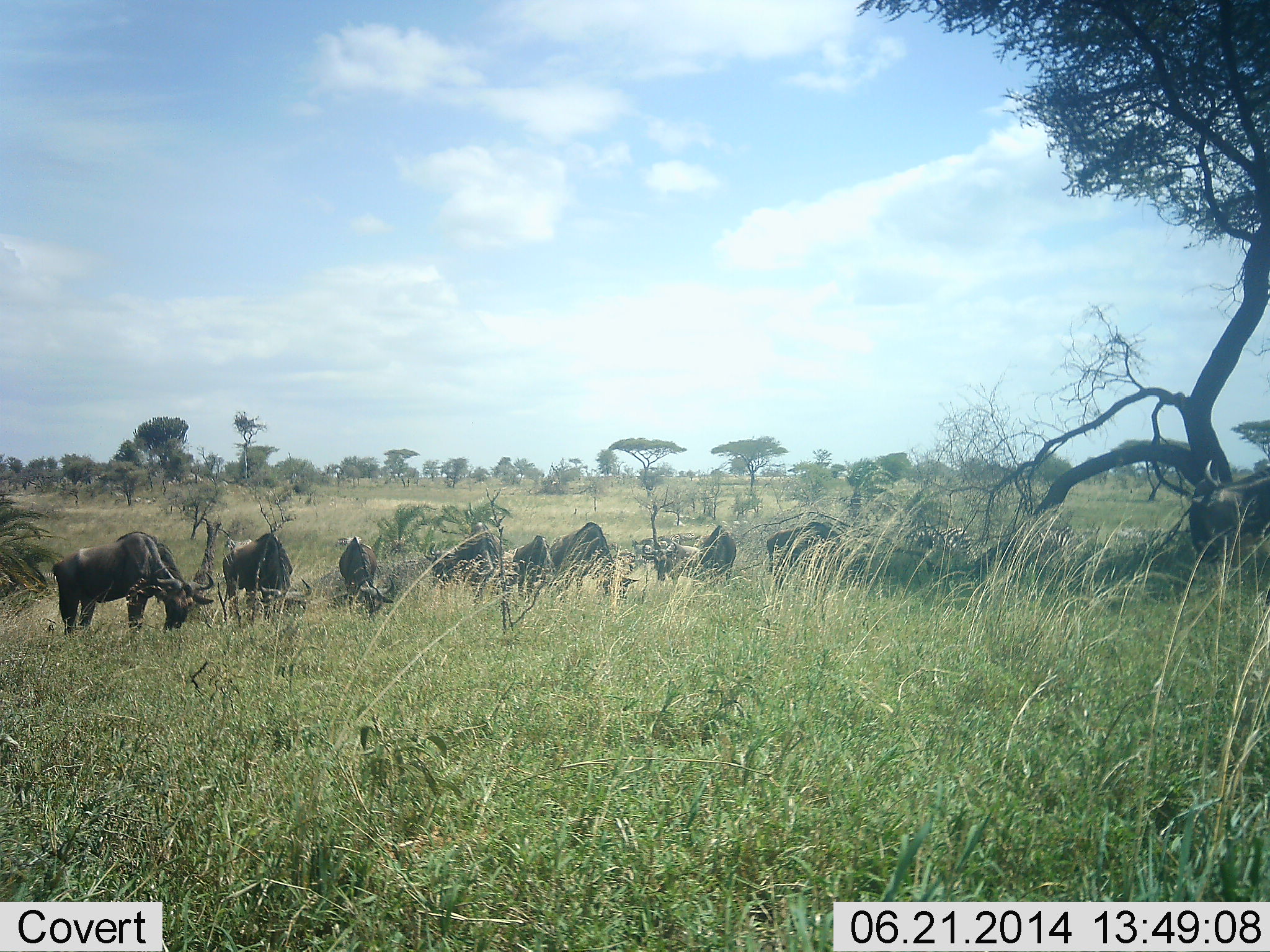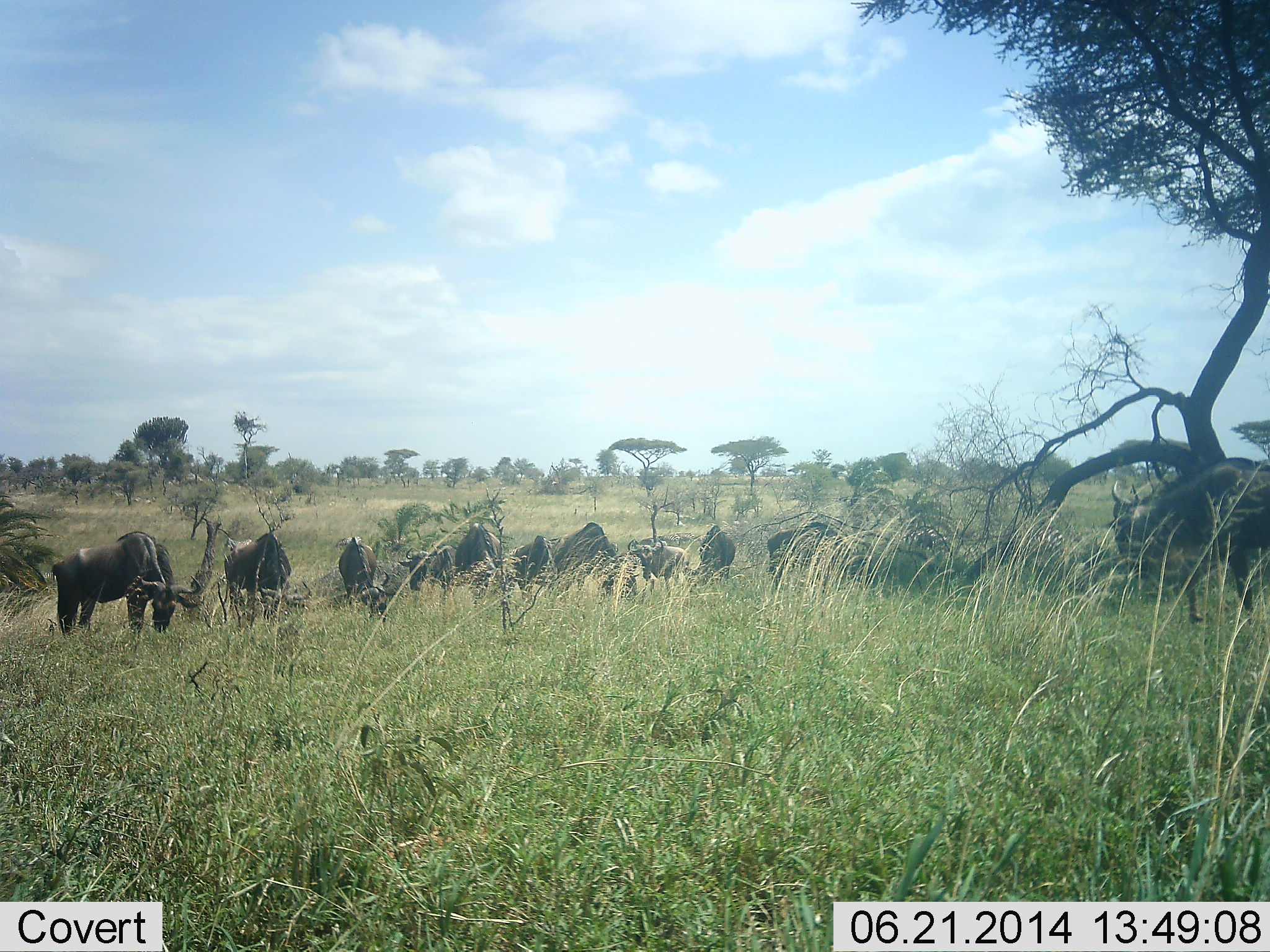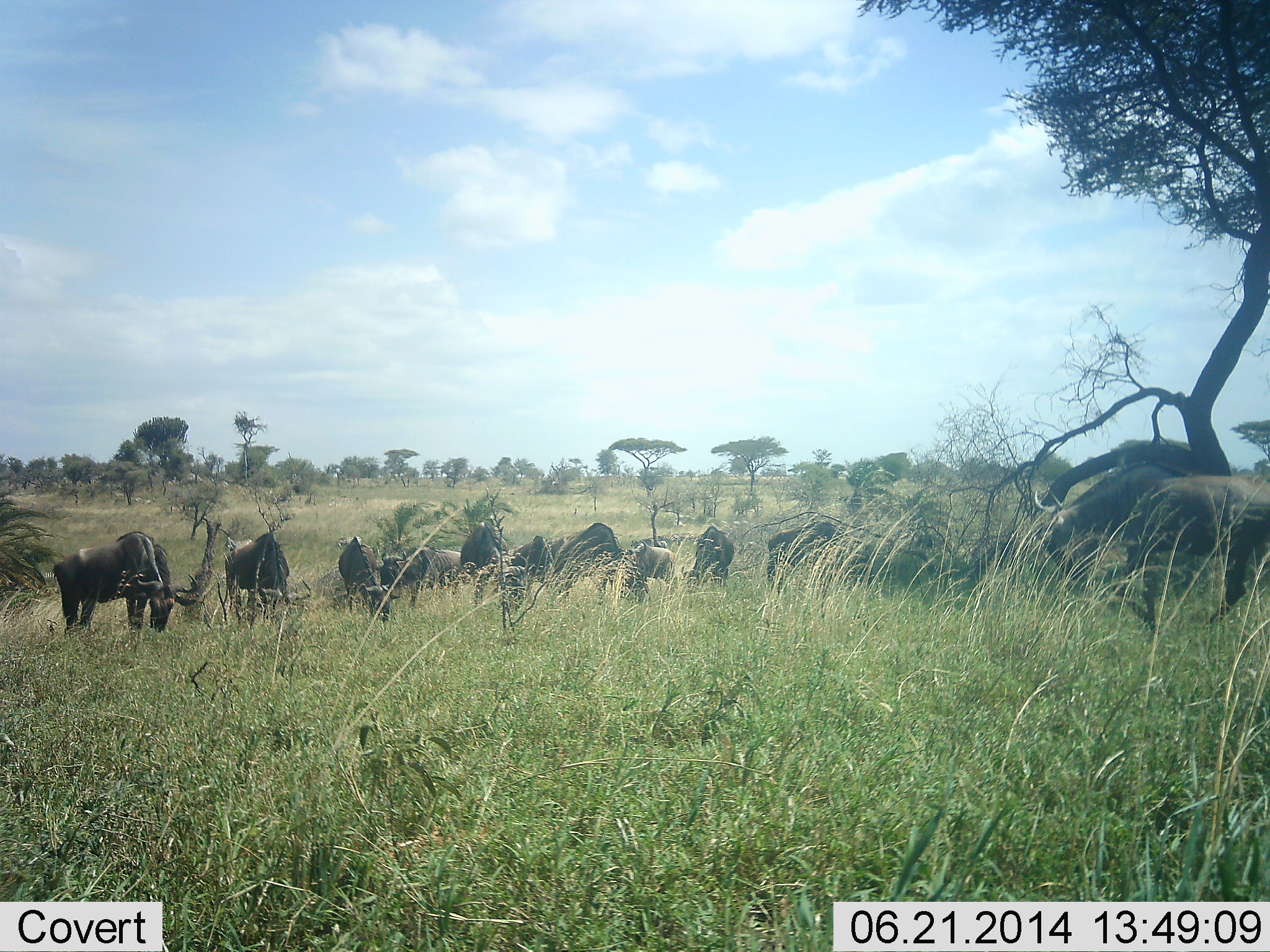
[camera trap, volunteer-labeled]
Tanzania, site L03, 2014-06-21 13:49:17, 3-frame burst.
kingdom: Animalia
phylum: Chordata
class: Mammalia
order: Artiodactyla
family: Bovidae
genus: Connochaetes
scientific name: Connochaetes taurinus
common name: blue wildebeest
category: wildebeest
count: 11-50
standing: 58%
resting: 0%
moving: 50%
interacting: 0%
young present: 0%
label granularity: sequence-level